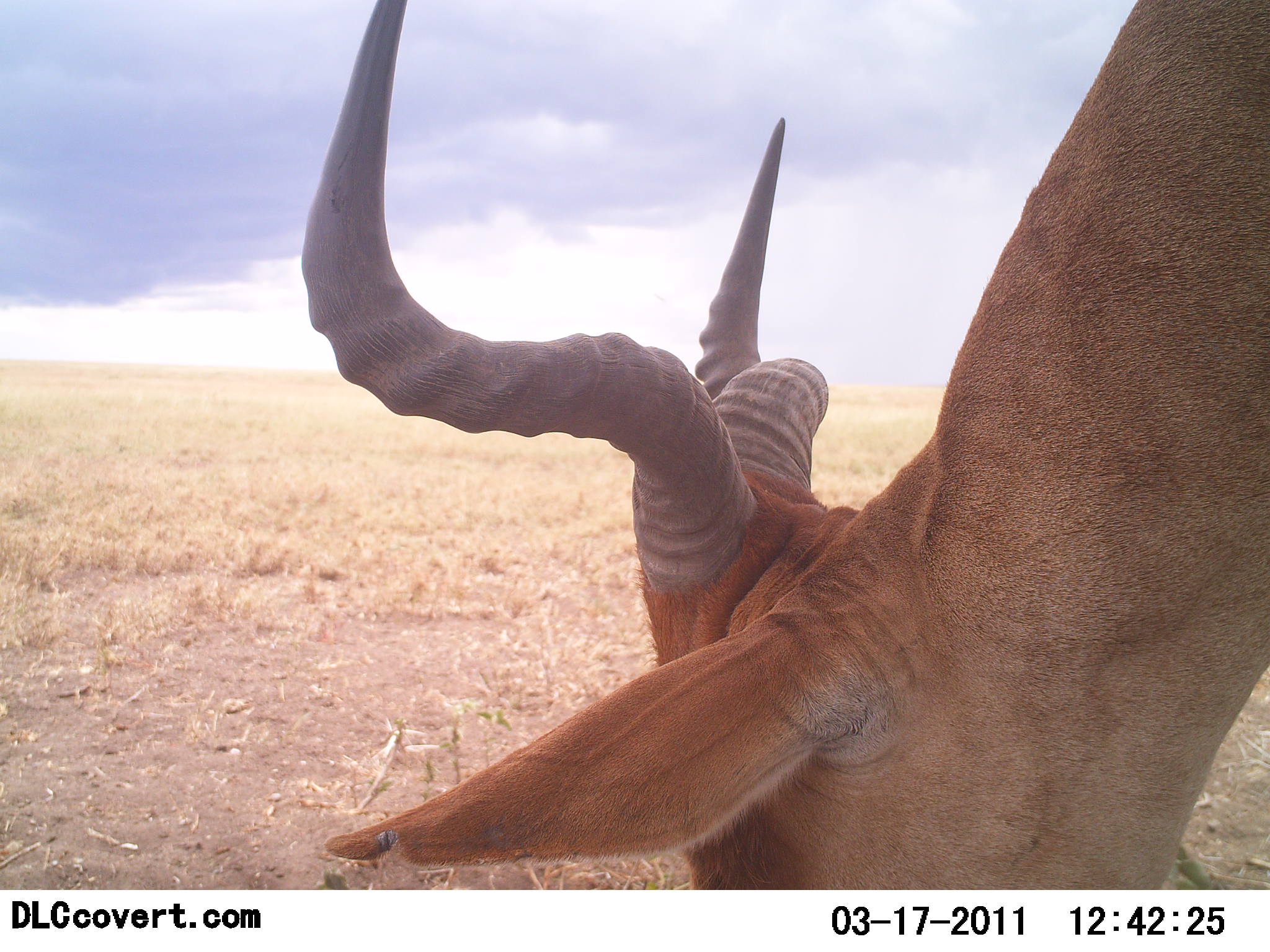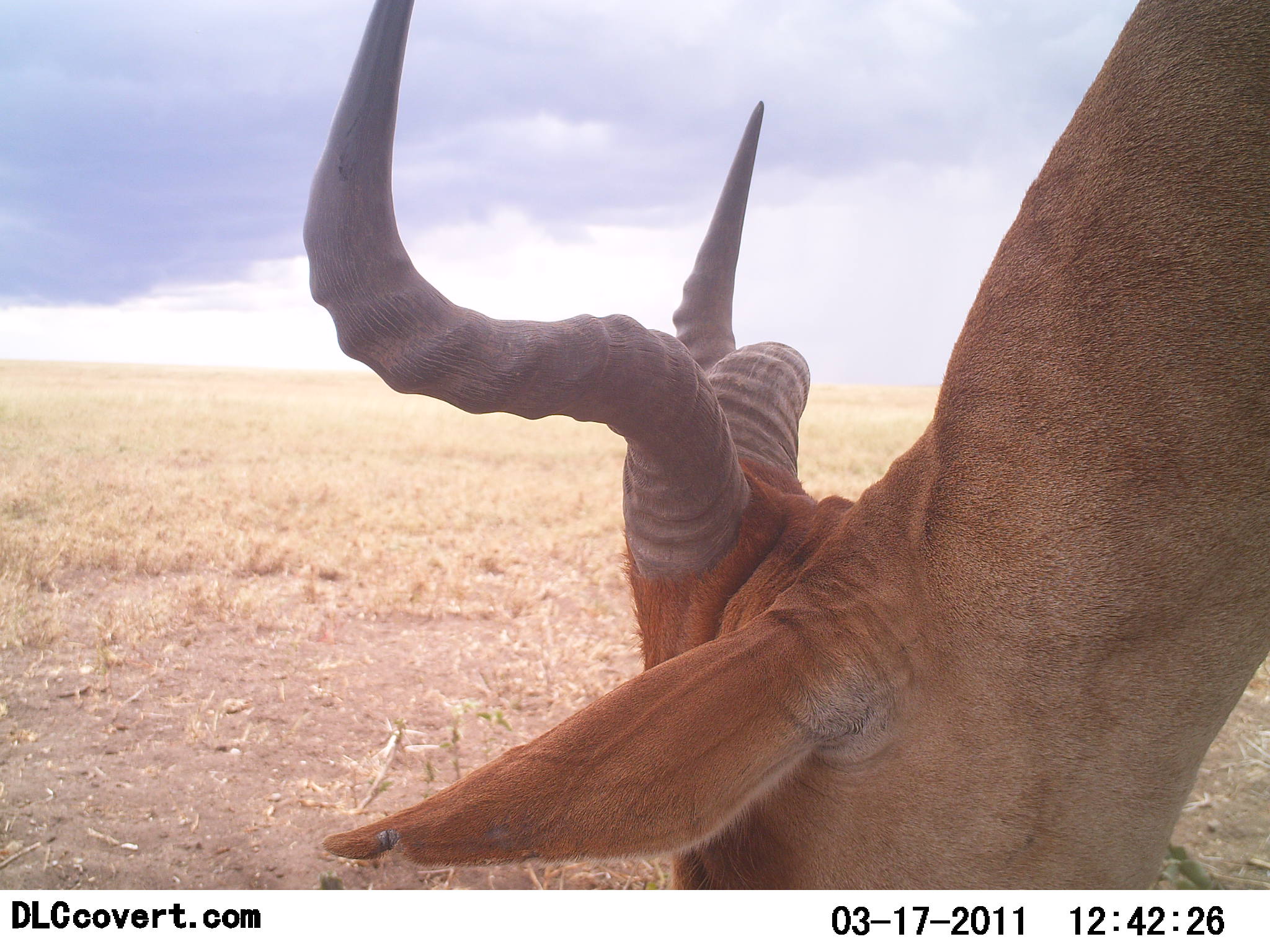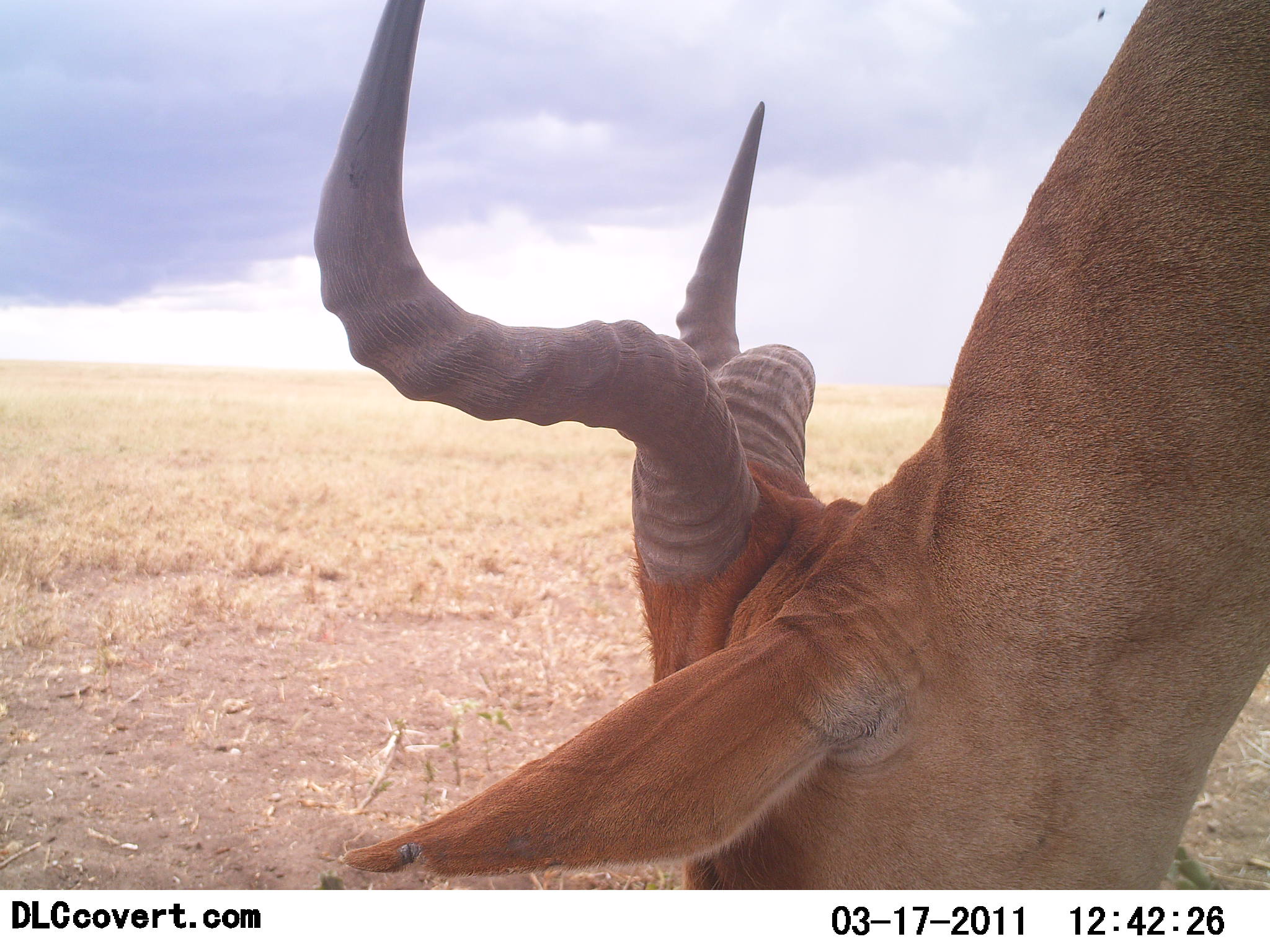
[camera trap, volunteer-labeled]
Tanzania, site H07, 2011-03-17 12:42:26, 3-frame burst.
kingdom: Animalia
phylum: Chordata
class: Mammalia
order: Artiodactyla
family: Bovidae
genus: Alcelaphus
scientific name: Alcelaphus buselaphus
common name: hartebeest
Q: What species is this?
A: Hartebeest (Alcelaphus buselaphus).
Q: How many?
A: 1.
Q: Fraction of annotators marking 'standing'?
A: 25%.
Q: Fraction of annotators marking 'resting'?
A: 0%.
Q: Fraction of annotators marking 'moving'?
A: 0%.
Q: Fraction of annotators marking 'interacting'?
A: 8%.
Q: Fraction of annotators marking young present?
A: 0%.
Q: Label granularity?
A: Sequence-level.